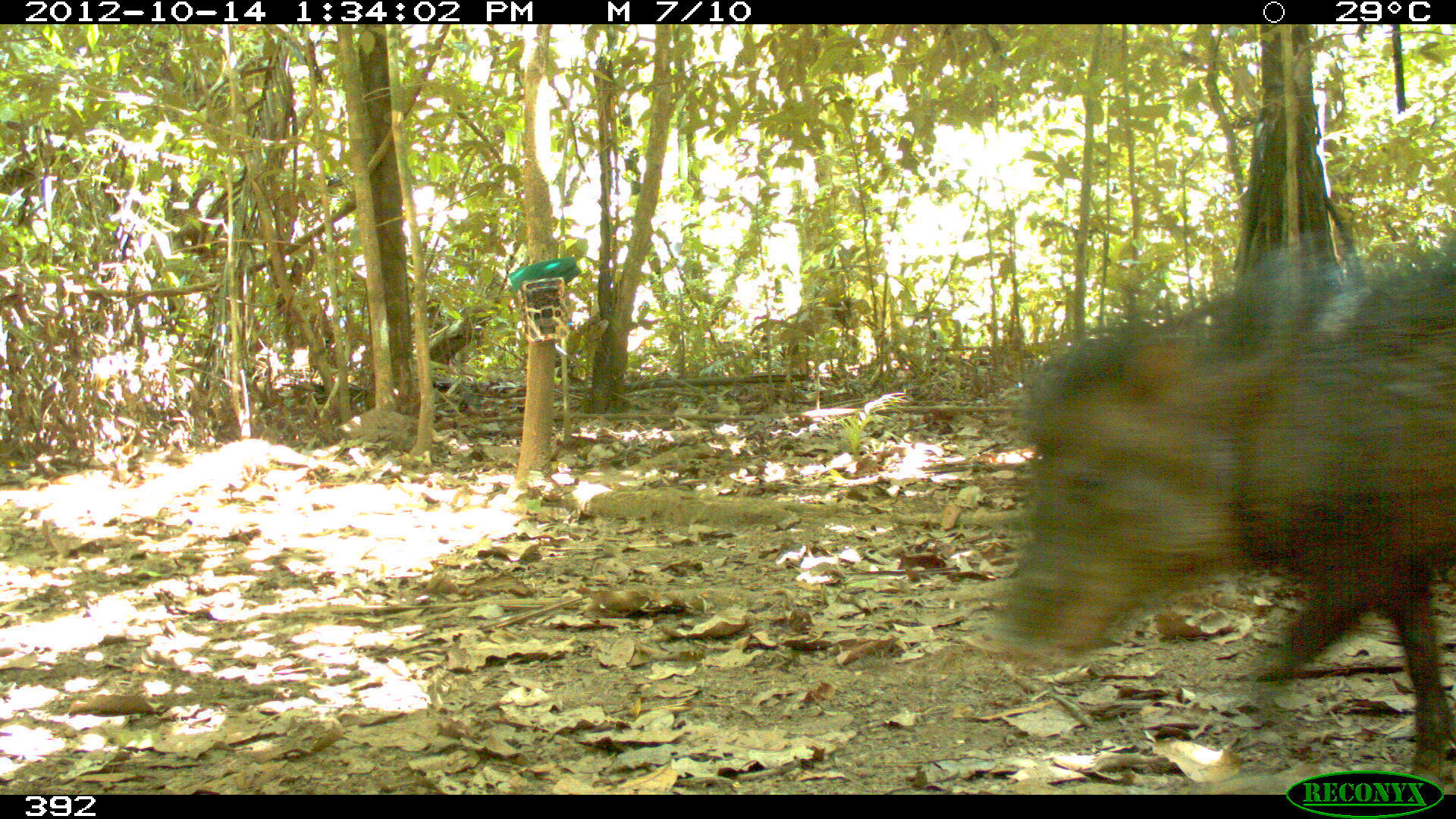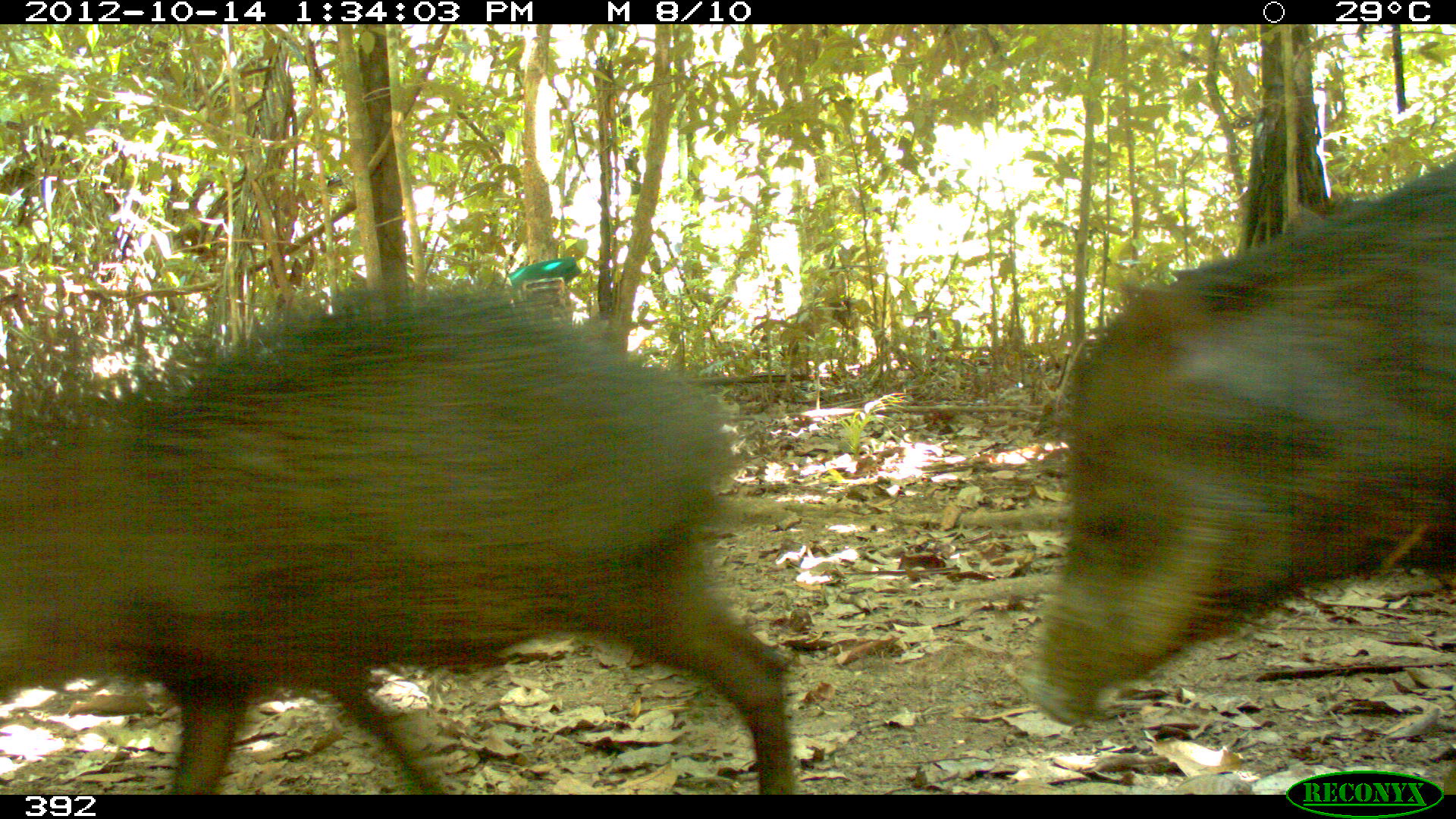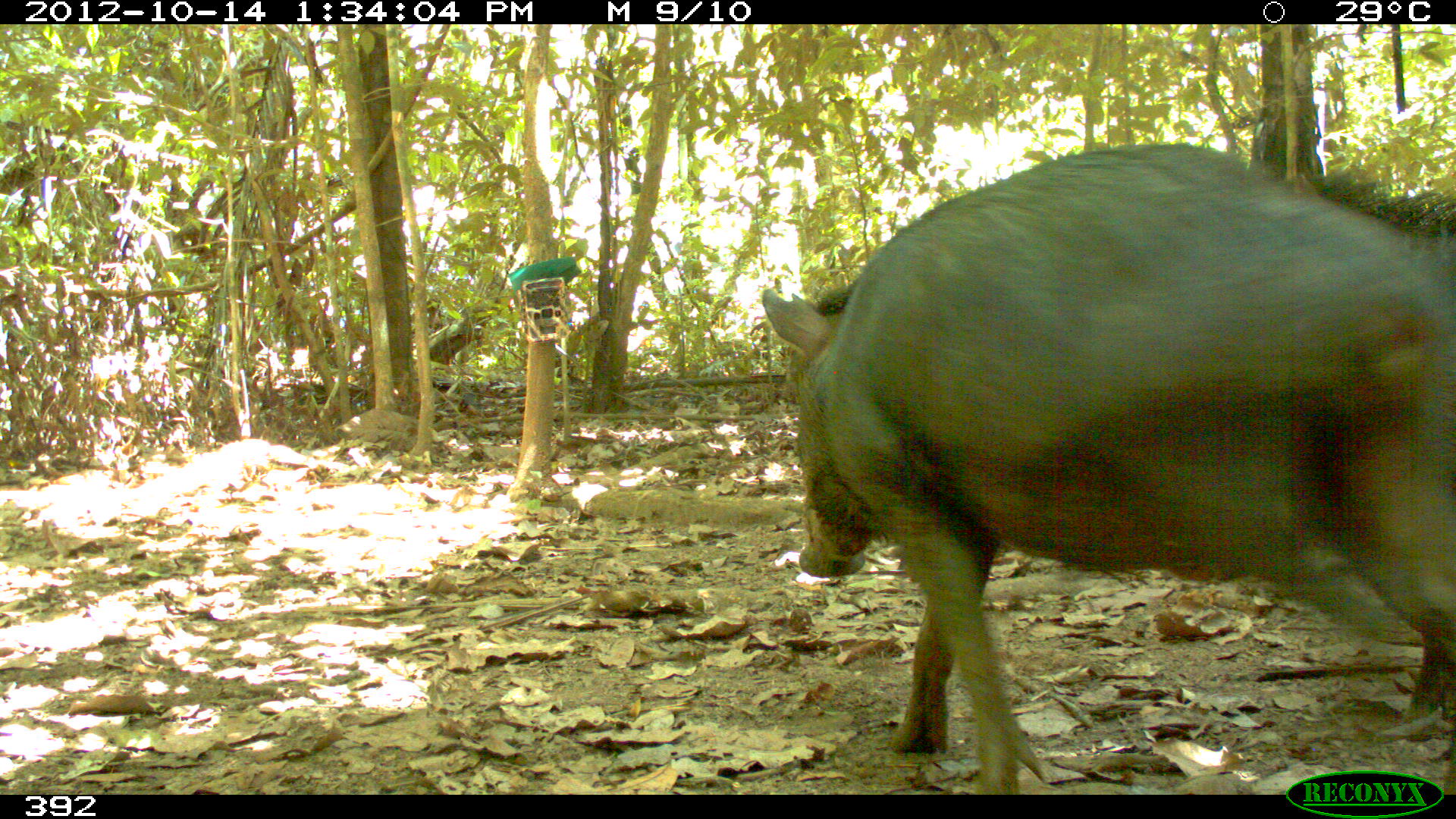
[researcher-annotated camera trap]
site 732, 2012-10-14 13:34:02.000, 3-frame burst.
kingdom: Animalia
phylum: Chordata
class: Mammalia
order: Artiodactyla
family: Tayassuidae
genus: Tayassu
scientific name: Tayassu pecari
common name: white-lipped peccary